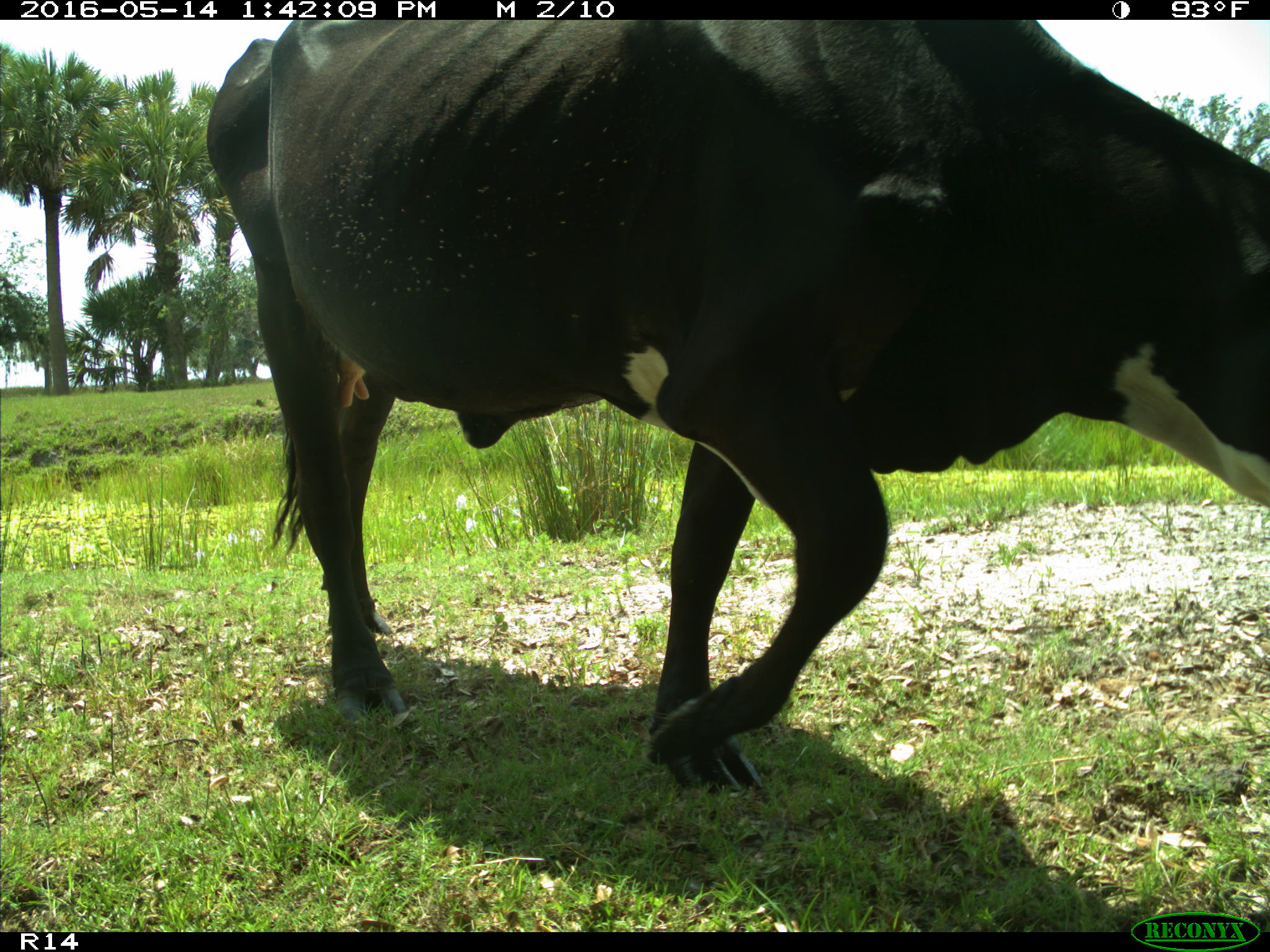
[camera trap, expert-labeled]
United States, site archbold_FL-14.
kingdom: Animalia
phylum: Chordata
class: Mammalia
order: Artiodactyla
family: Bovidae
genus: Bos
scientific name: Bos taurus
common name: domestic cow